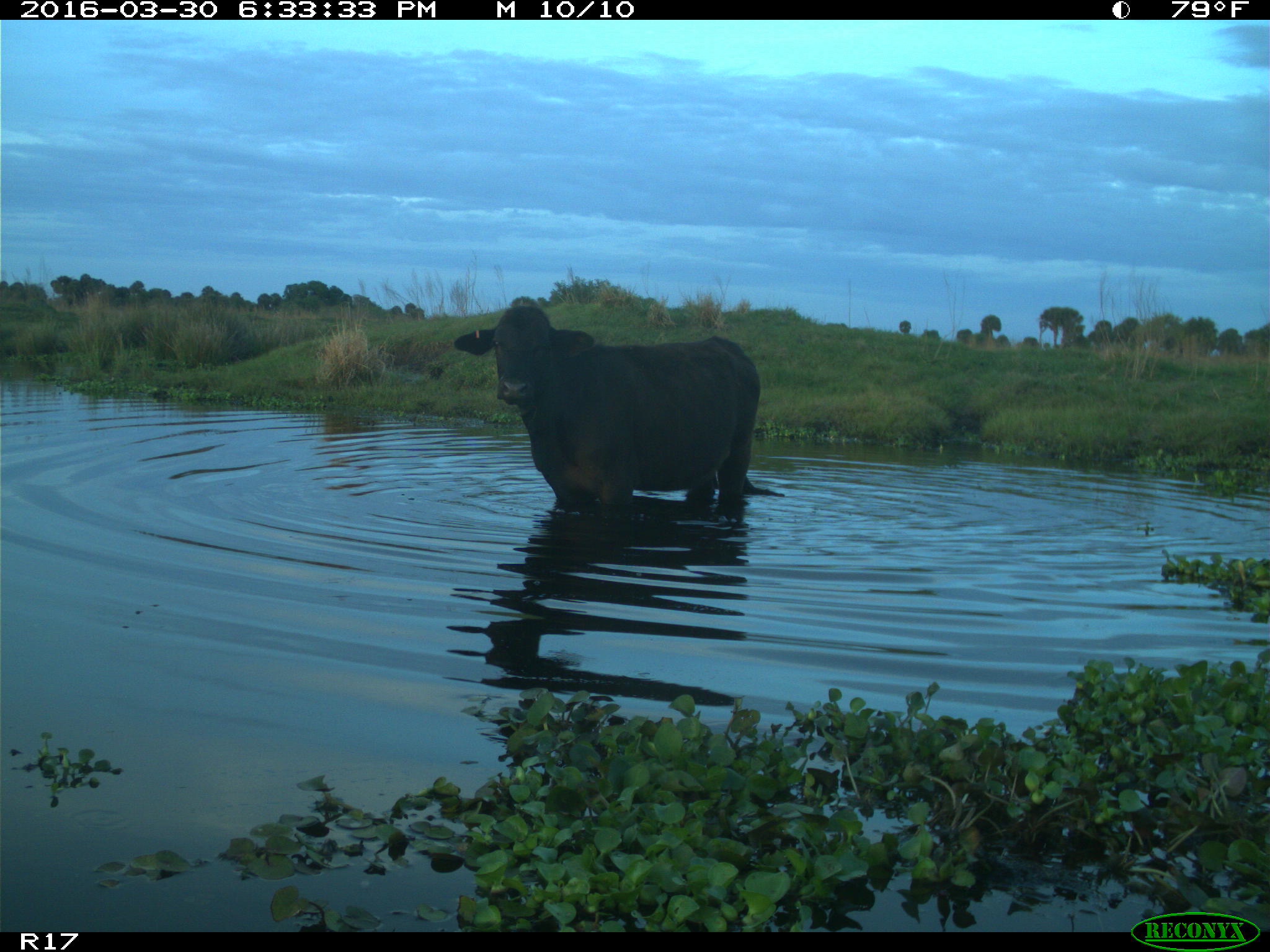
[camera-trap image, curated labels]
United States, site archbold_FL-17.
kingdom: Animalia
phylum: Chordata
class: Mammalia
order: Artiodactyla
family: Bovidae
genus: Bos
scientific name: Bos taurus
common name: domestic cow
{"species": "Bos taurus (domestic cow)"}